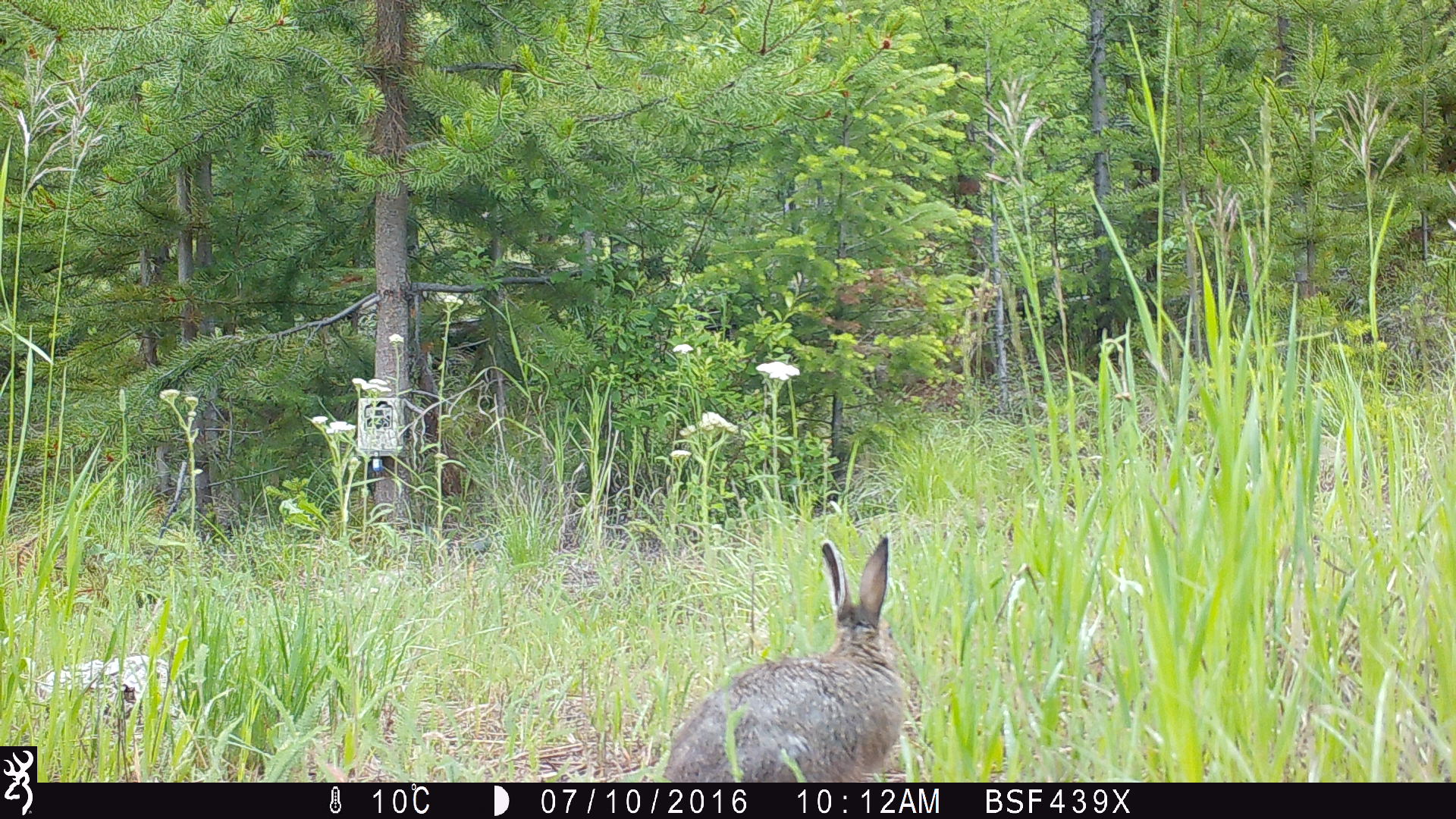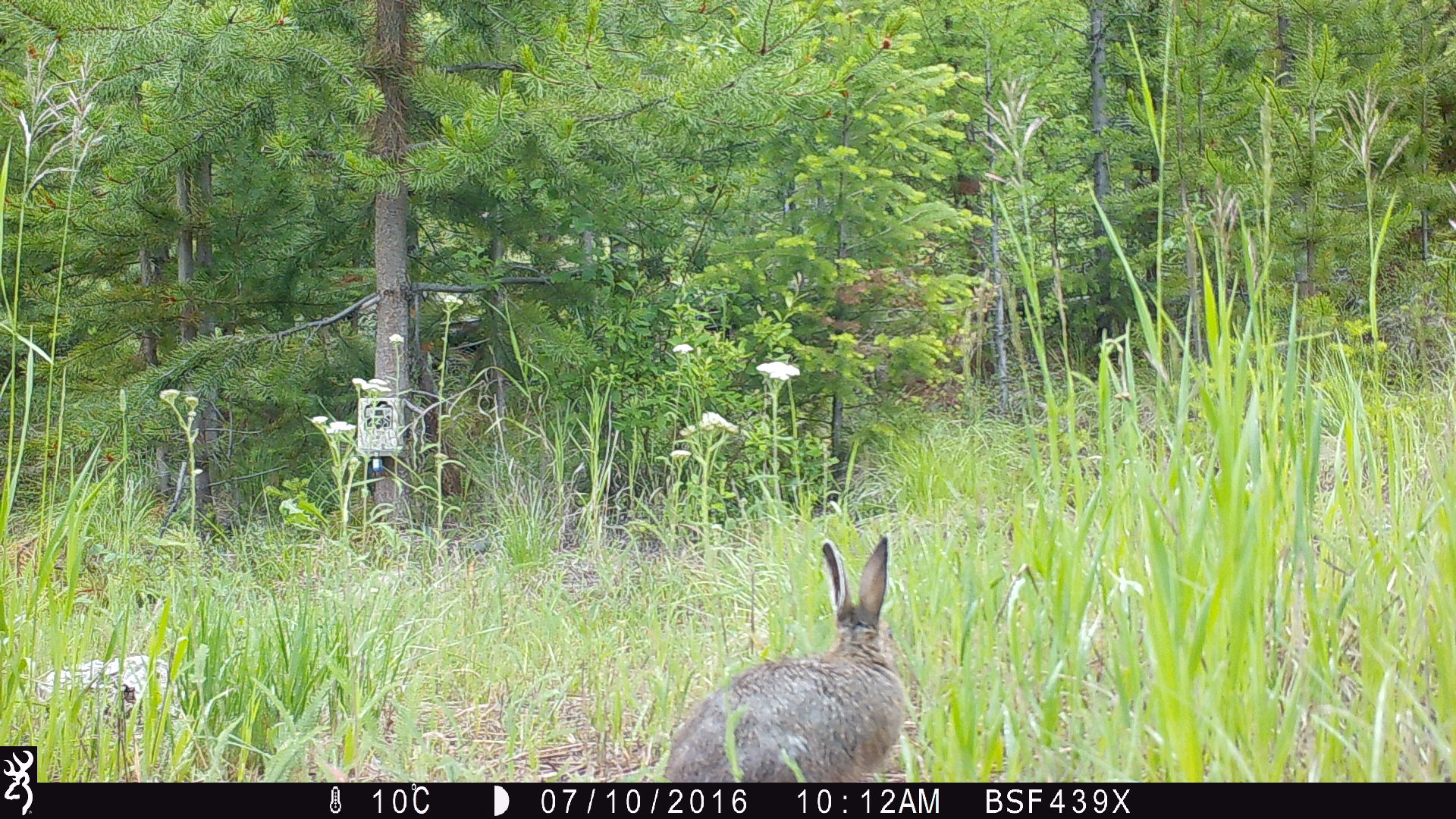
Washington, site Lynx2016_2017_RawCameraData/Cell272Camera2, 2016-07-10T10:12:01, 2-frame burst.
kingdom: Animalia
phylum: Chordata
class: Mammalia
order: Lagomorpha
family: Leporidae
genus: Lepus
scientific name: Lepus americanus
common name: snowshoe hare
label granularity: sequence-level